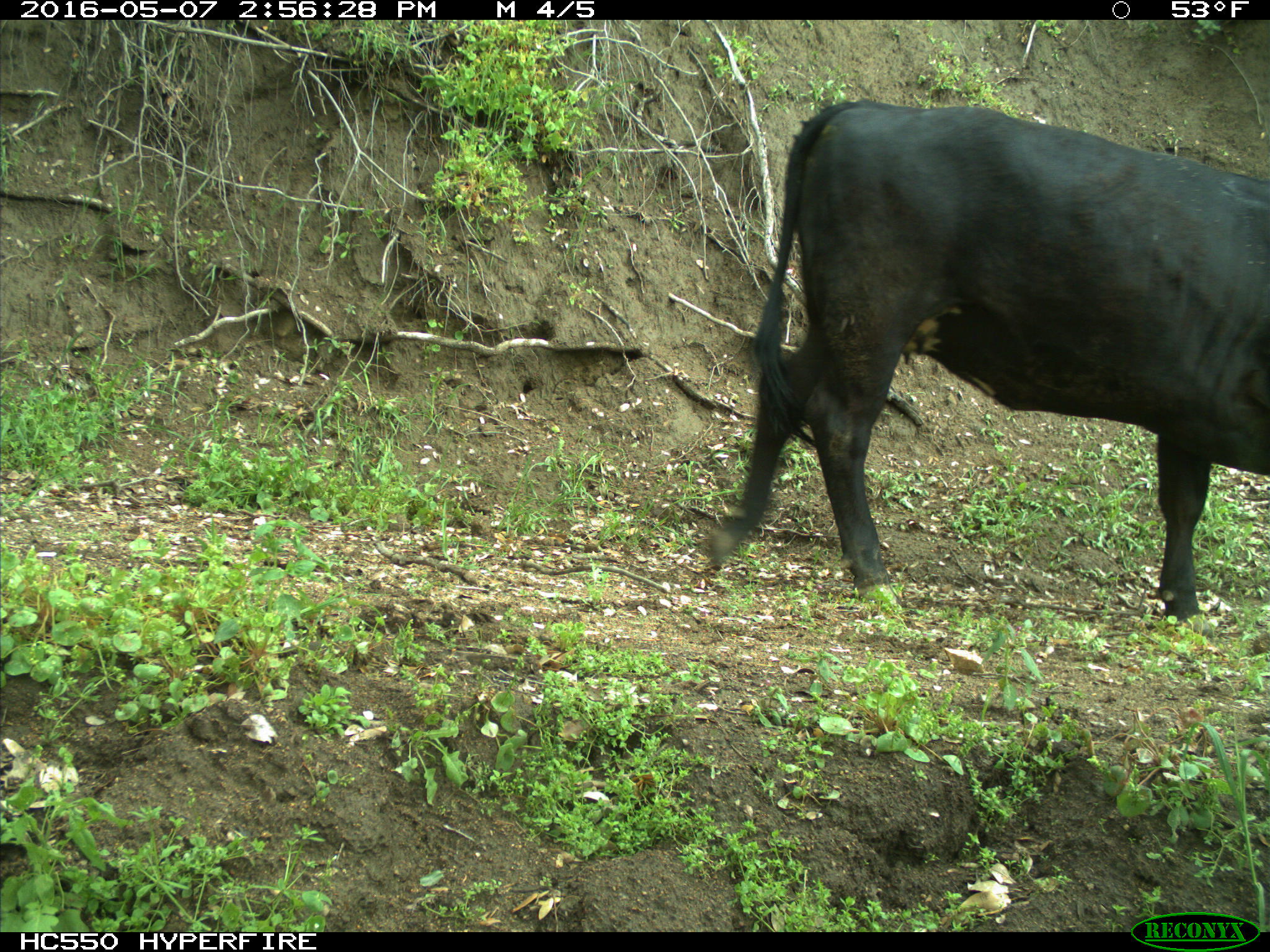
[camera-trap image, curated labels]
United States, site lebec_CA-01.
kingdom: Animalia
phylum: Chordata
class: Mammalia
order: Artiodactyla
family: Bovidae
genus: Bos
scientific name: Bos taurus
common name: domestic cow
Bos taurus (domestic cow).